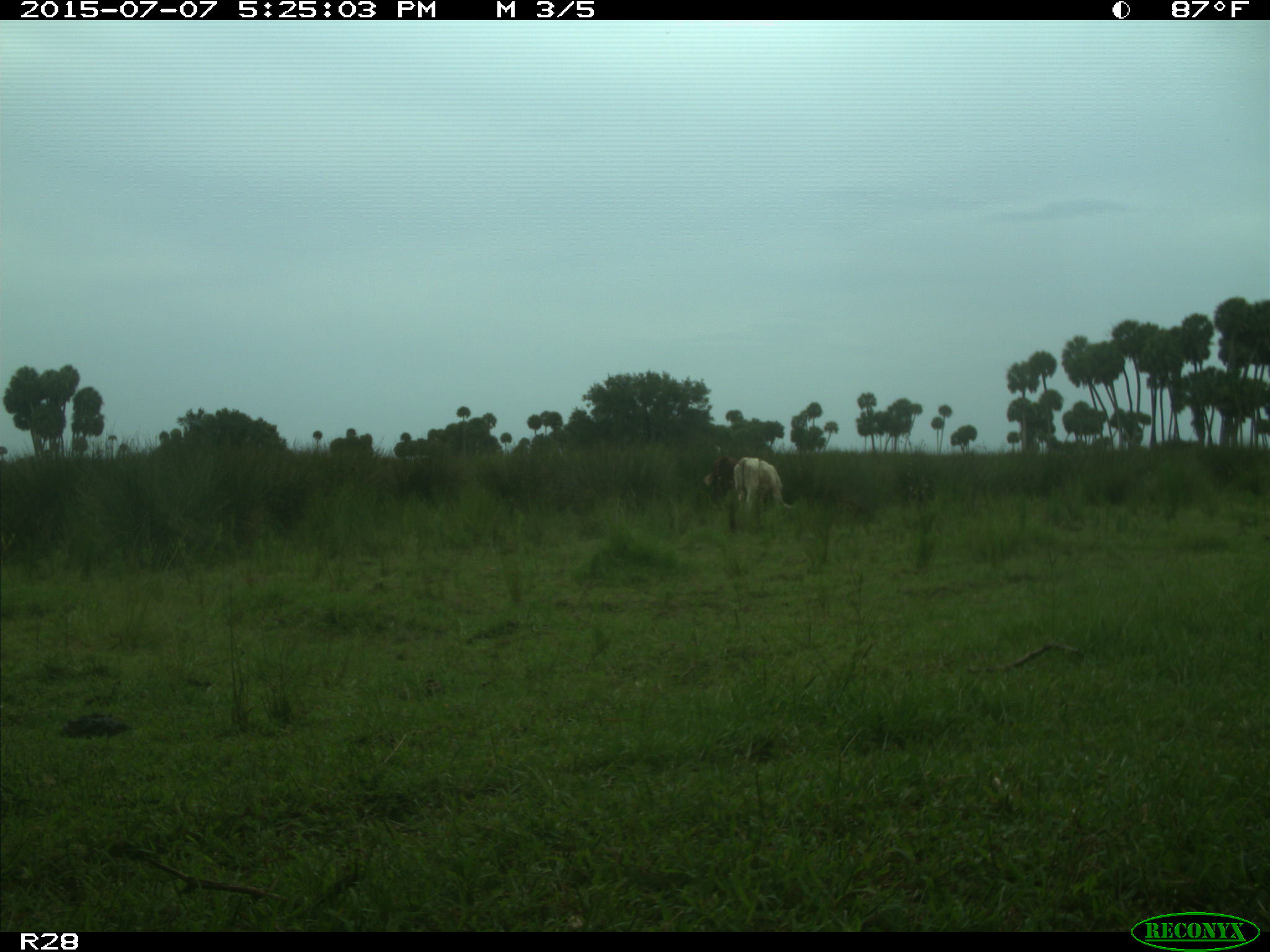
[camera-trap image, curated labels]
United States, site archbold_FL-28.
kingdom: Animalia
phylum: Chordata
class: Mammalia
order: Artiodactyla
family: Bovidae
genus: Bos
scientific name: Bos taurus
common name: domestic cow